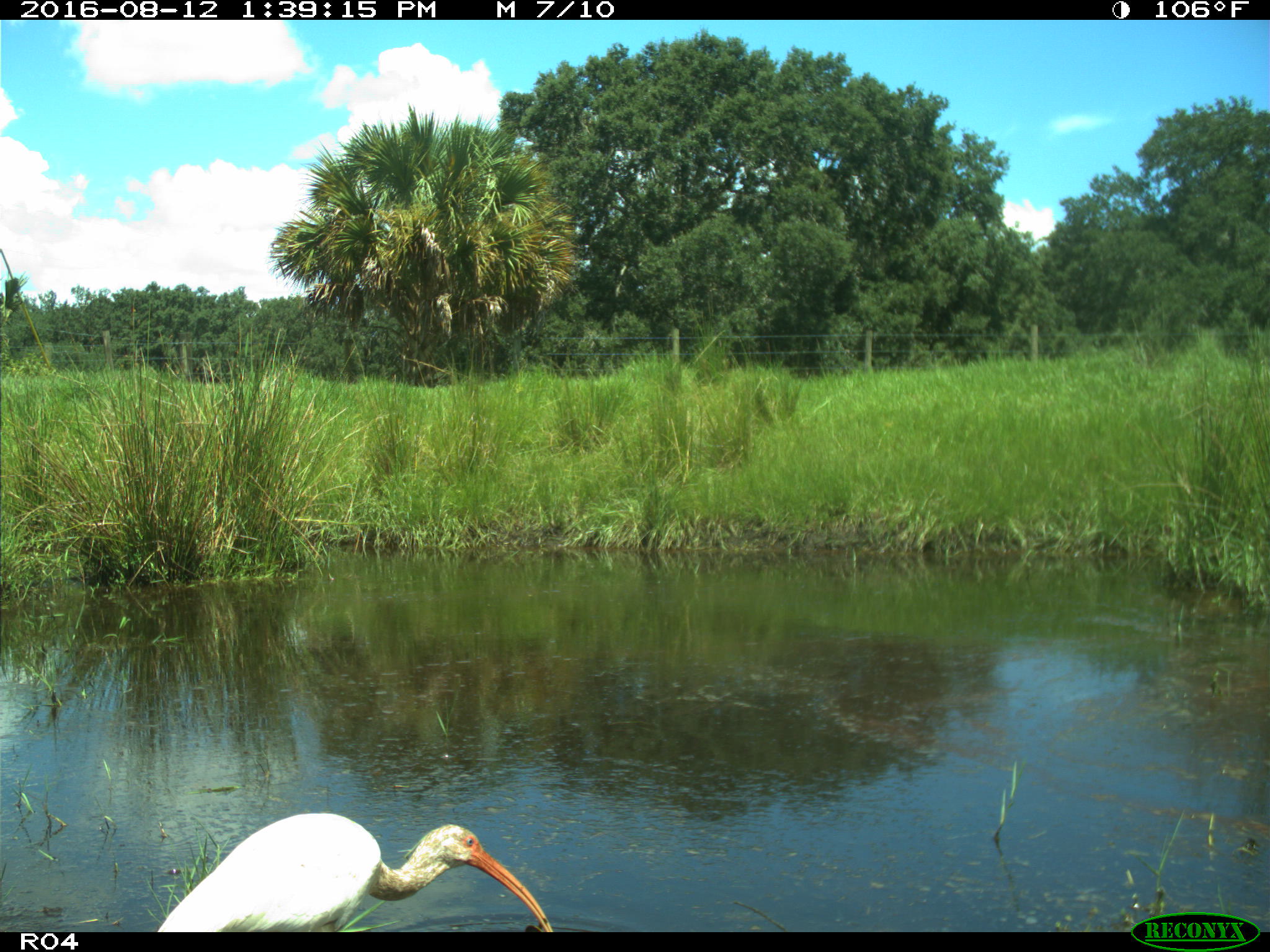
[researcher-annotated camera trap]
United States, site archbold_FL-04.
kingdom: Animalia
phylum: Chordata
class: Aves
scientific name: Aves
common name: birds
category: unidentified bird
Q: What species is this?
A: Unidentified bird (birds) (Aves).